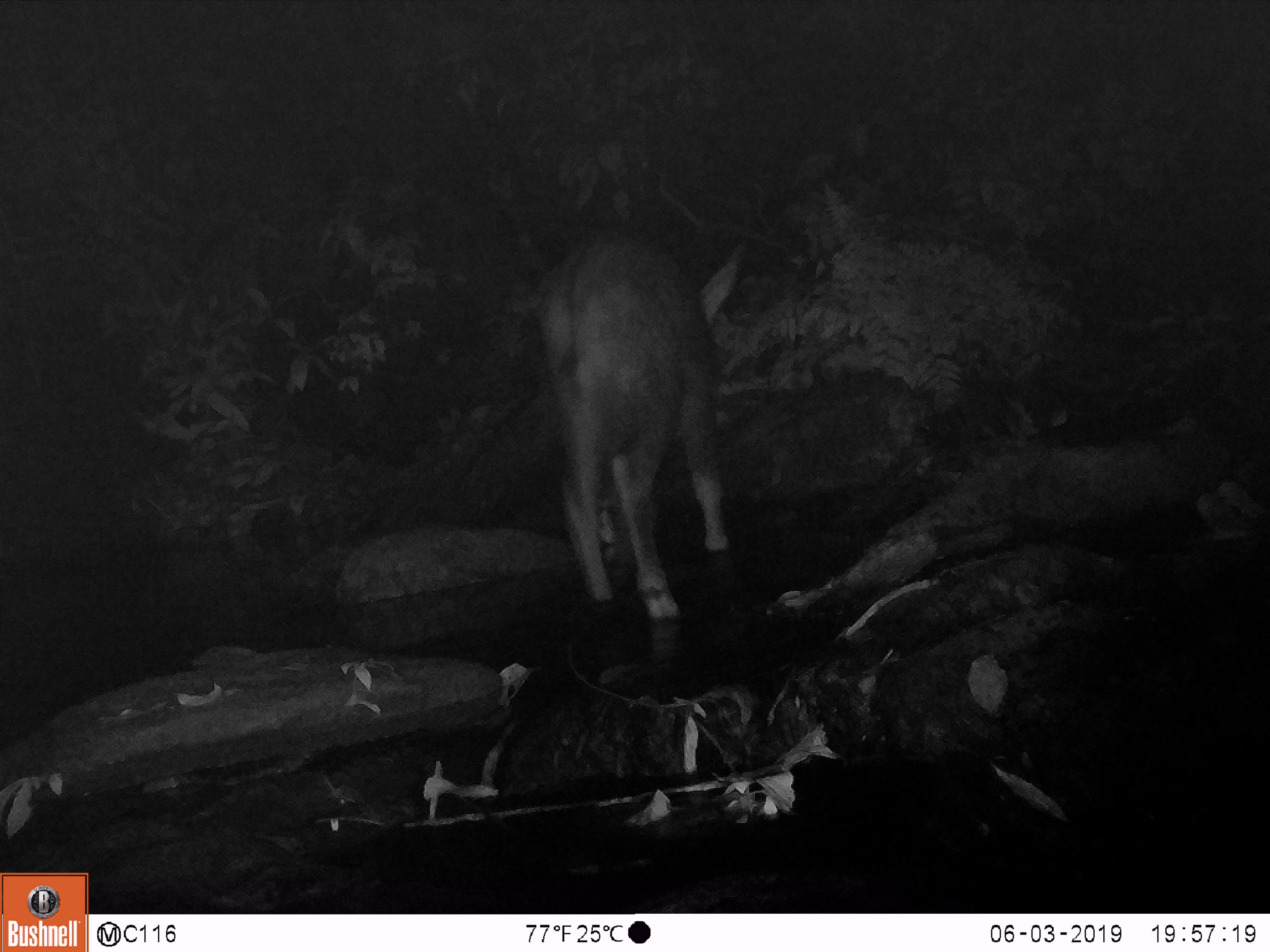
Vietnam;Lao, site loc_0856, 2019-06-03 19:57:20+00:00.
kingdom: Animalia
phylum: Chordata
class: Mammalia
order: Artiodactyla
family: Bovidae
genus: Capricornis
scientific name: Capricornis sumatraensis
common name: chinese serow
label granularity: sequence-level